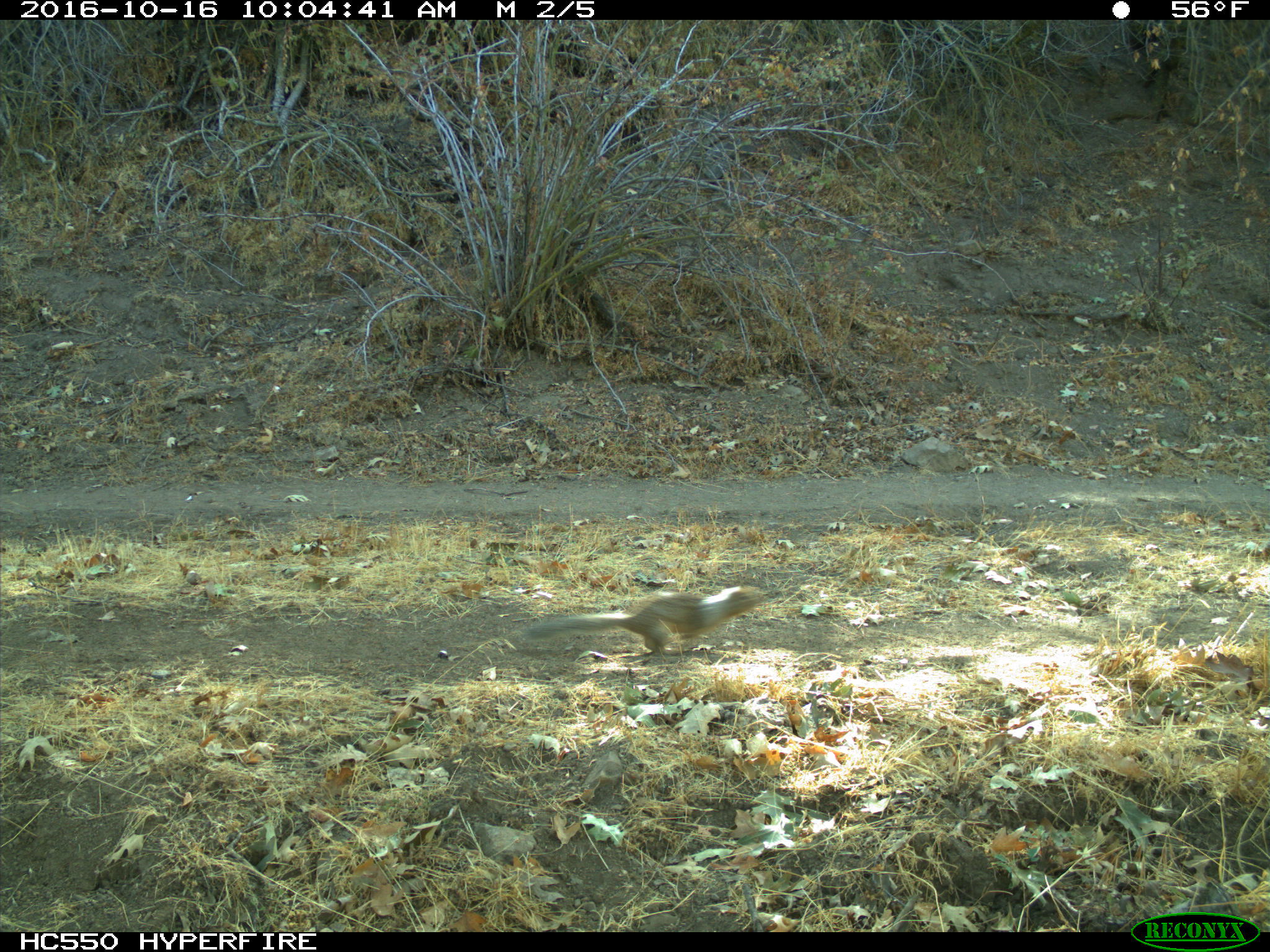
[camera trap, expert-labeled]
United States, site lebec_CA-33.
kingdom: Animalia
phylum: Chordata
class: Mammalia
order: Rodentia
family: Sciuridae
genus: Otospermophilus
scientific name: Otospermophilus beecheyi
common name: california ground squirrel